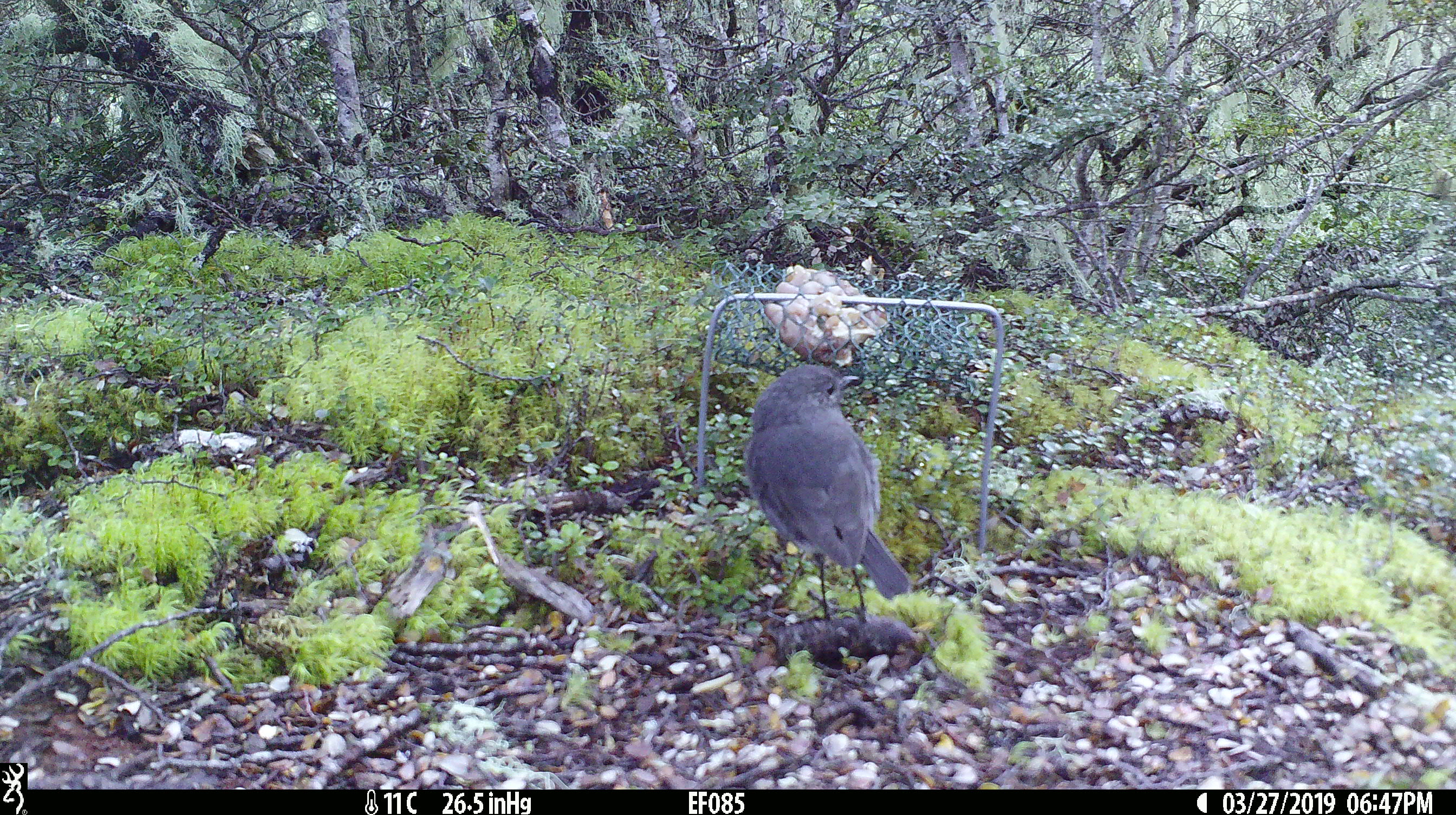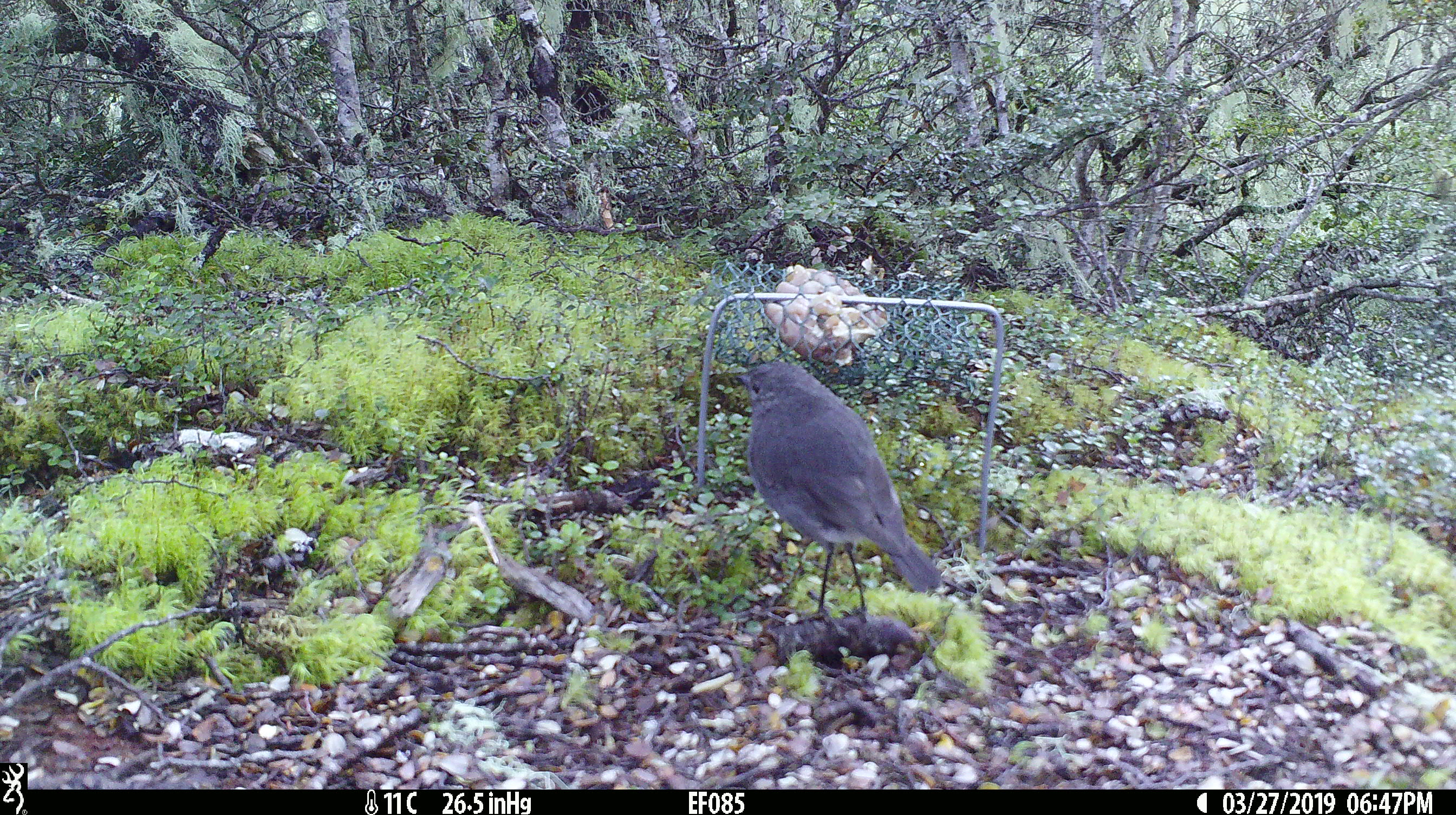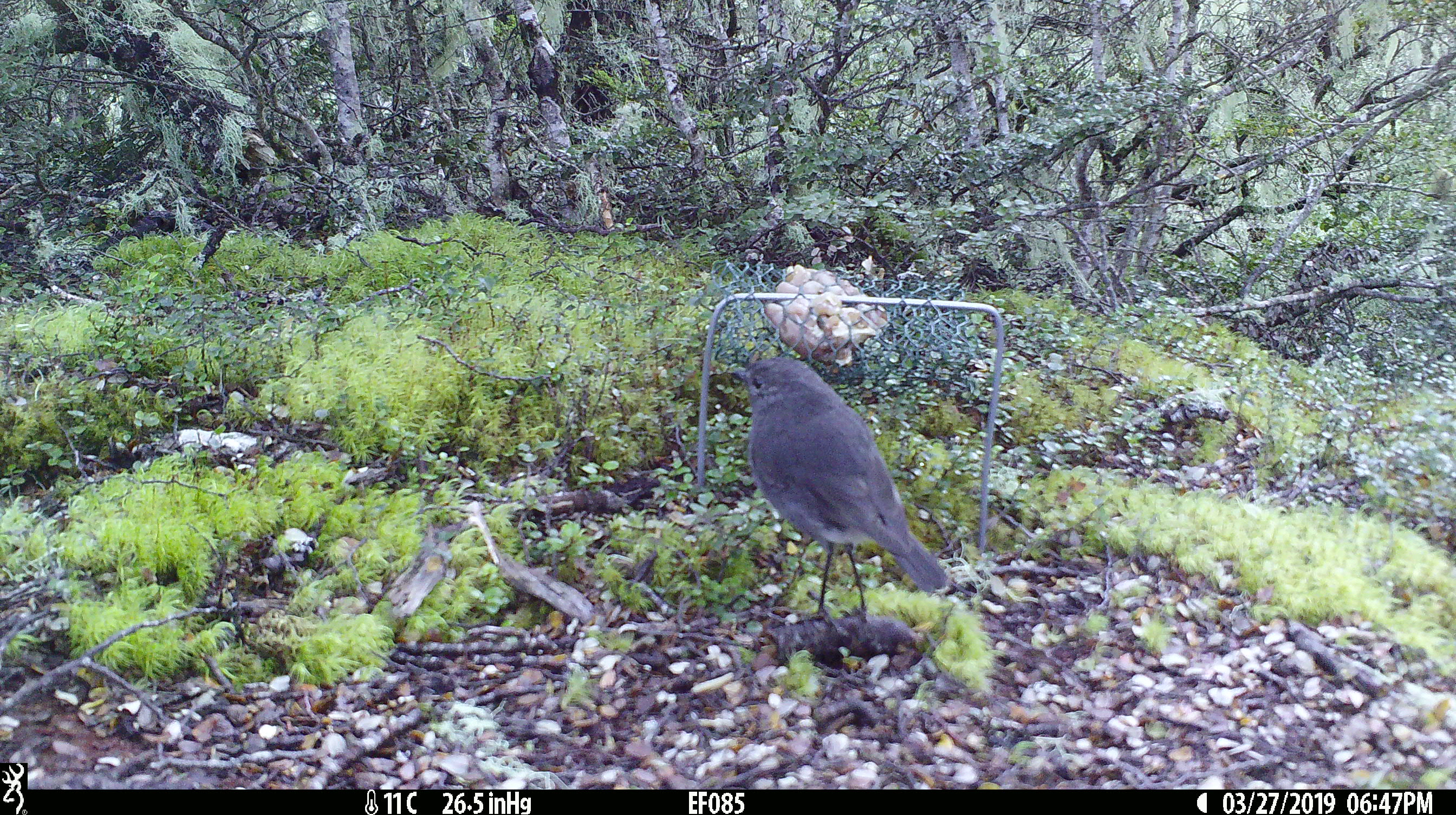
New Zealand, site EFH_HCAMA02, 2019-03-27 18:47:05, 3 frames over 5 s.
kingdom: Animalia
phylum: Chordata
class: Aves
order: Passeriformes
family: Petroicidae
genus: Petroica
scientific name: Petroica australis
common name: new zealand robin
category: robin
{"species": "robin (new zealand robin) (Petroica australis)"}